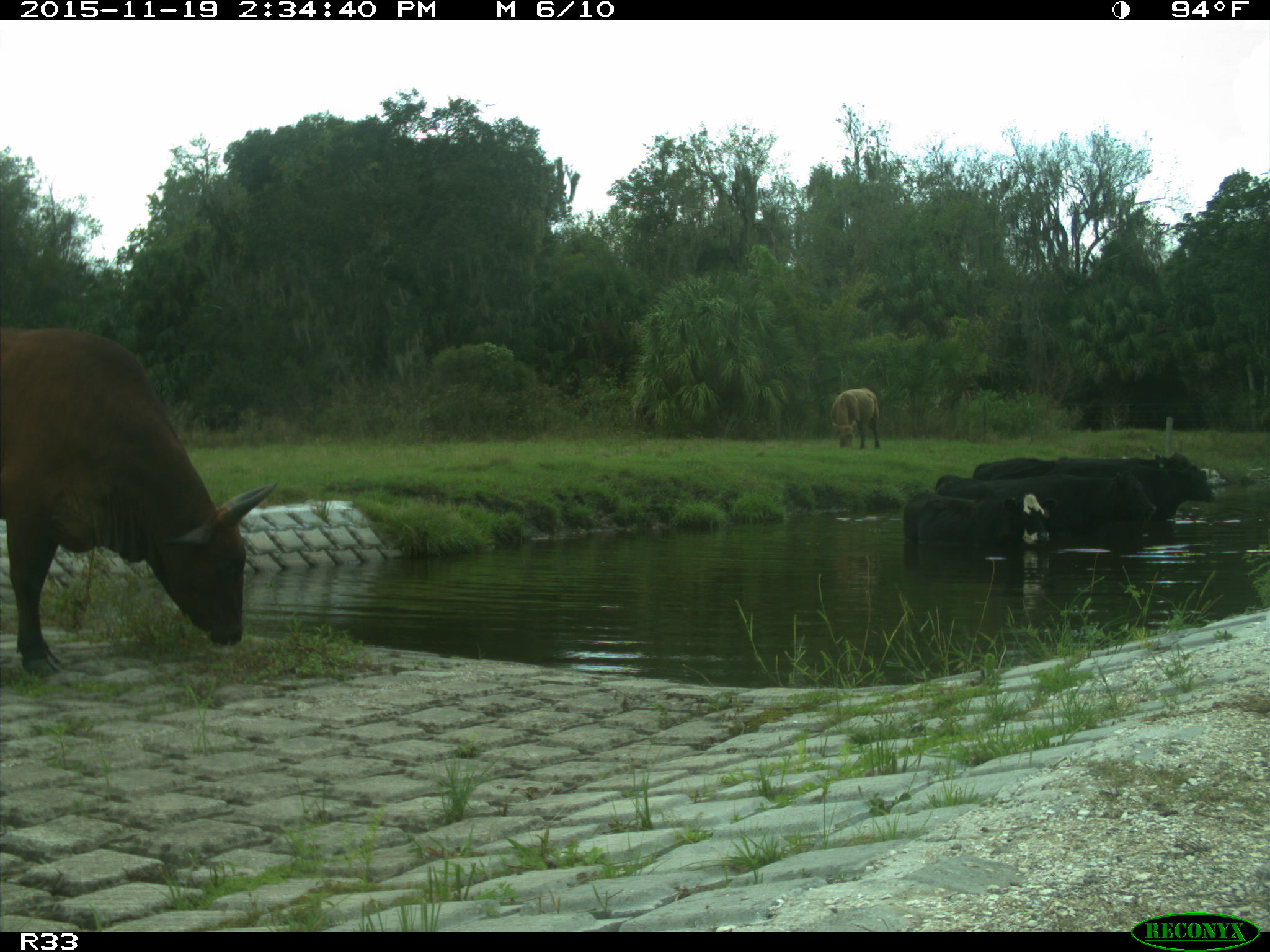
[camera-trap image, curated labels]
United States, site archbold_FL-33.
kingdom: Animalia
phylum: Chordata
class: Mammalia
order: Artiodactyla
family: Bovidae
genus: Bos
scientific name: Bos taurus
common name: domestic cow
Bos taurus (domestic cow).